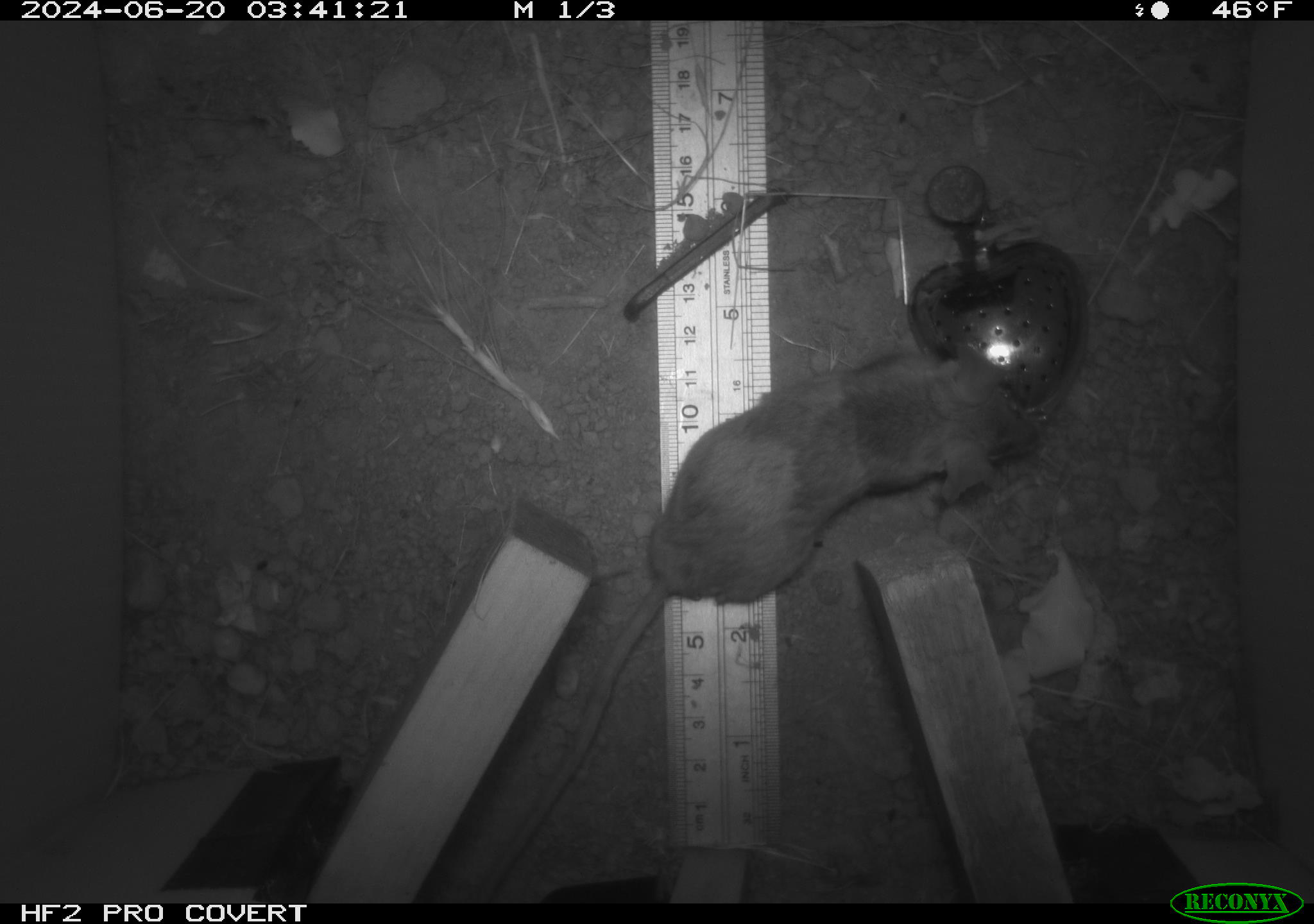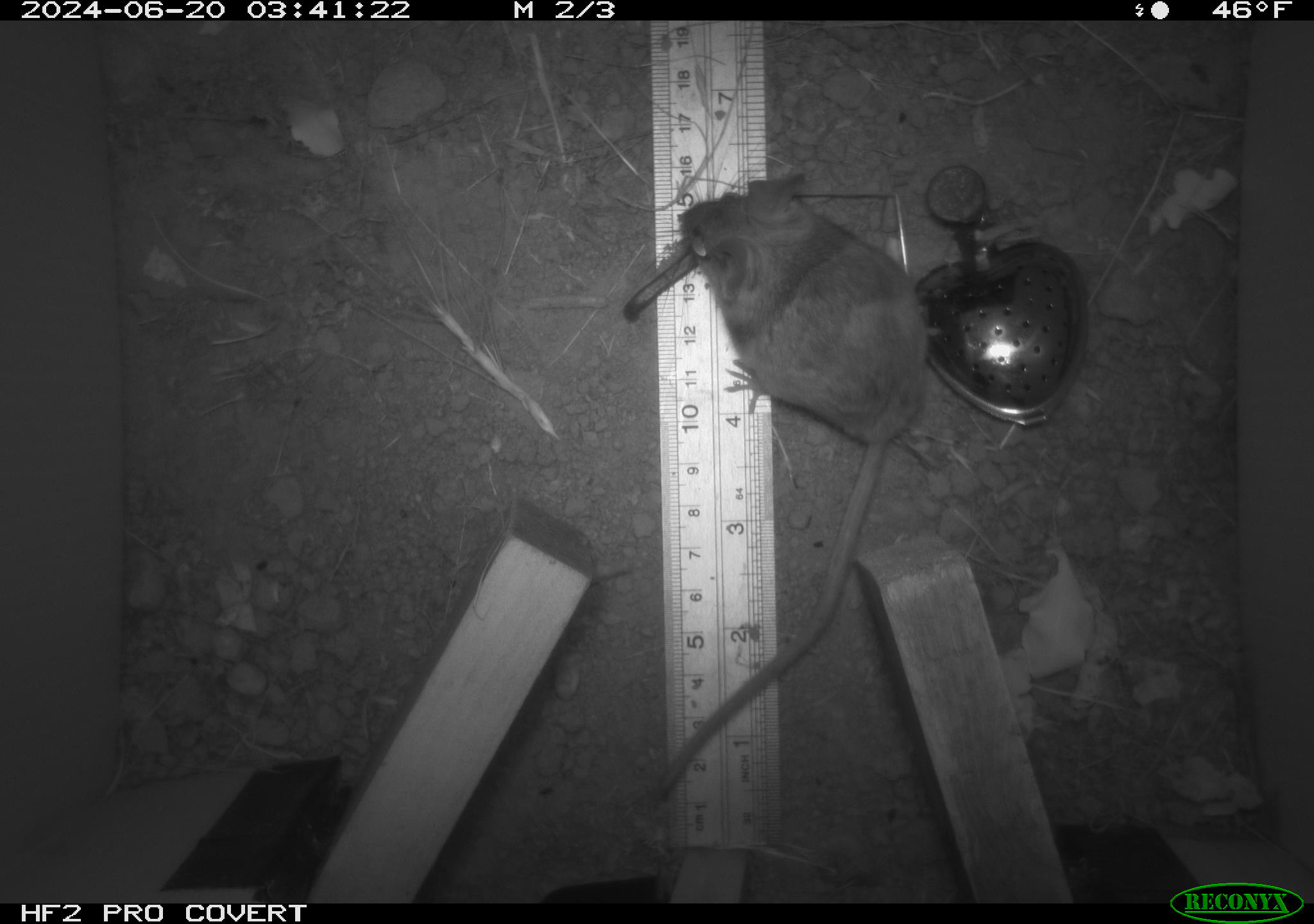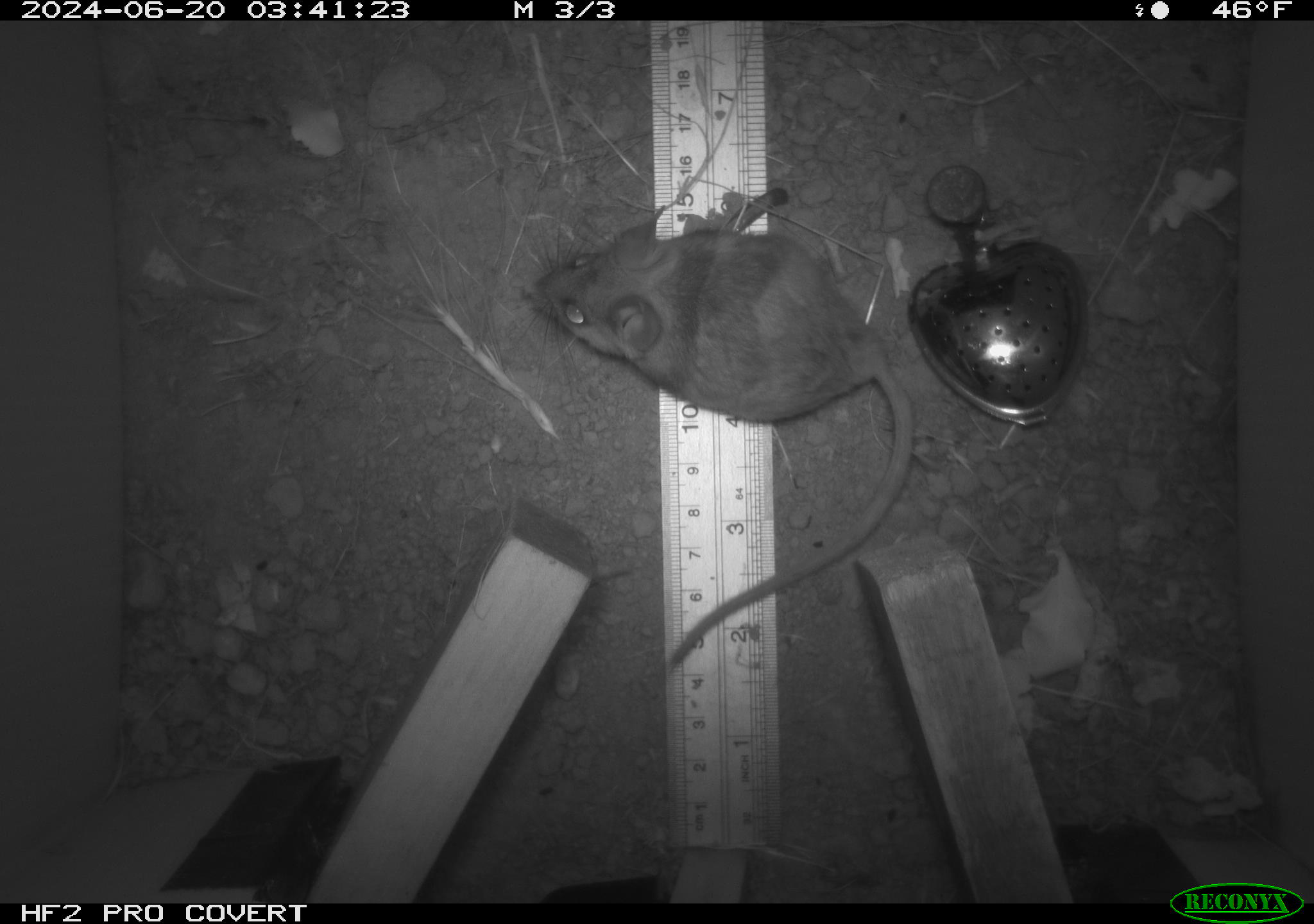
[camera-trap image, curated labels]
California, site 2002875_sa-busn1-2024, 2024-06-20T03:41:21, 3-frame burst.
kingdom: Animalia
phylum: Chordata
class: Mammalia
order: Rodentia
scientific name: Rodentia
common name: rodent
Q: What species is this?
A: Rodent (Rodentia).